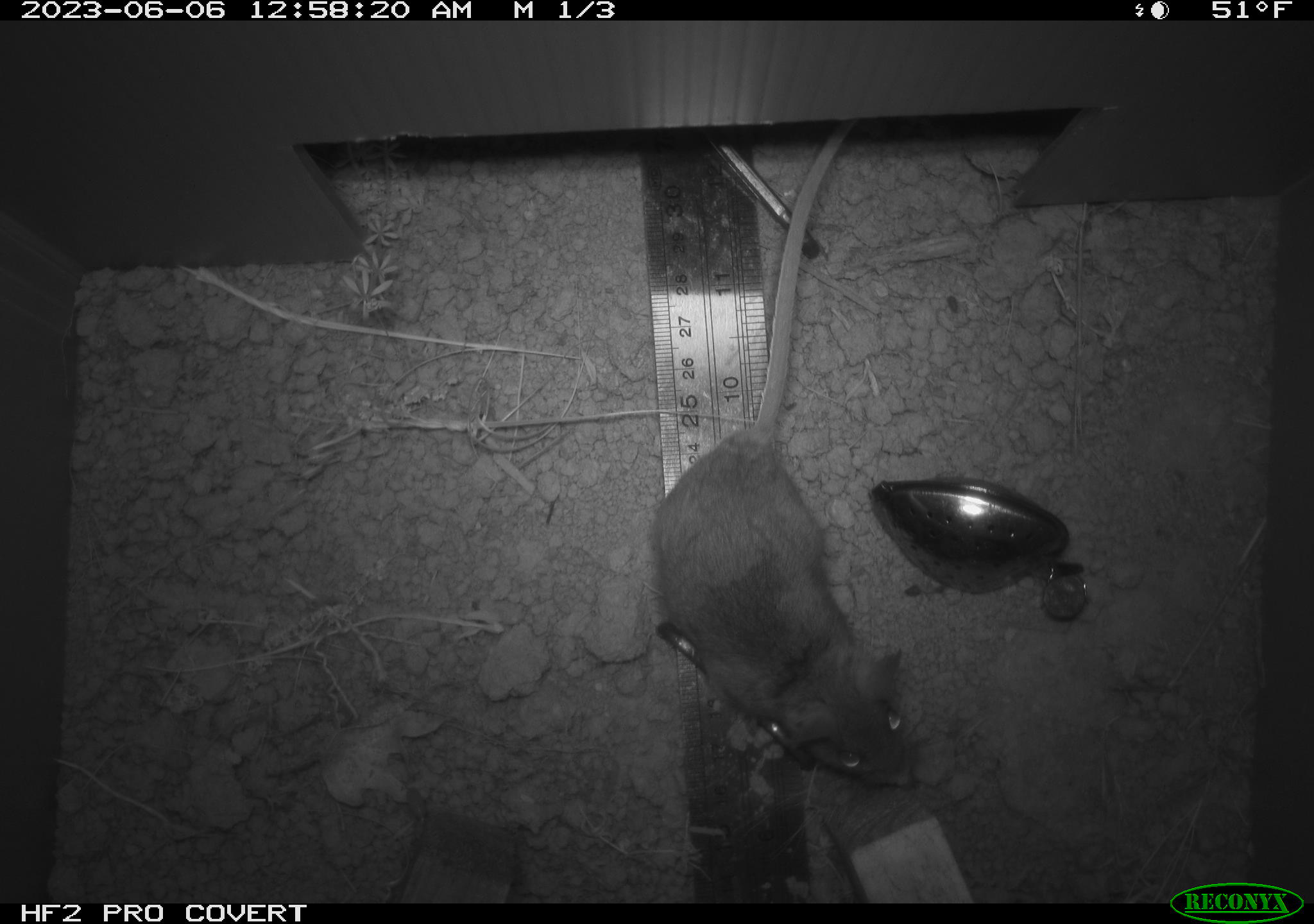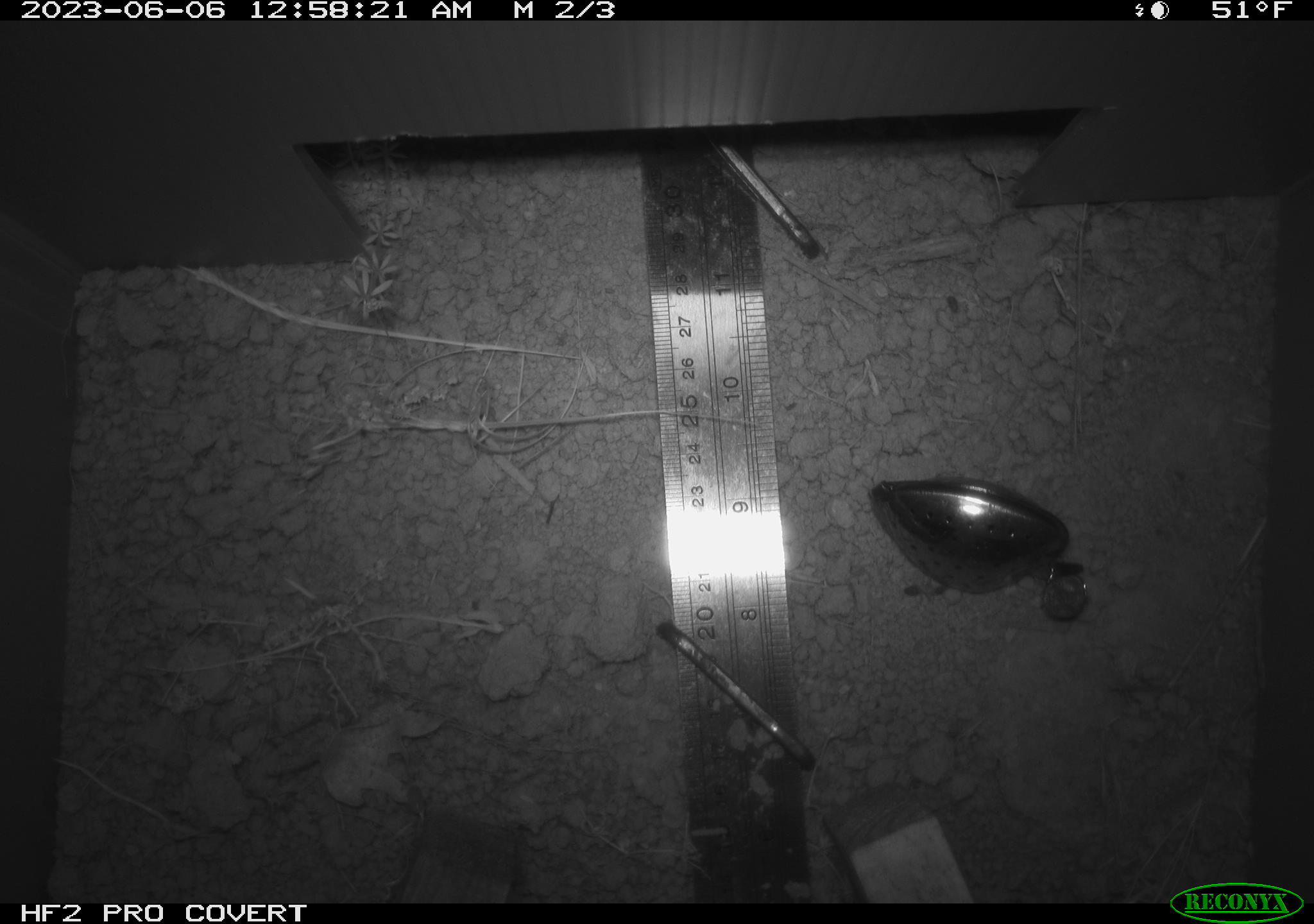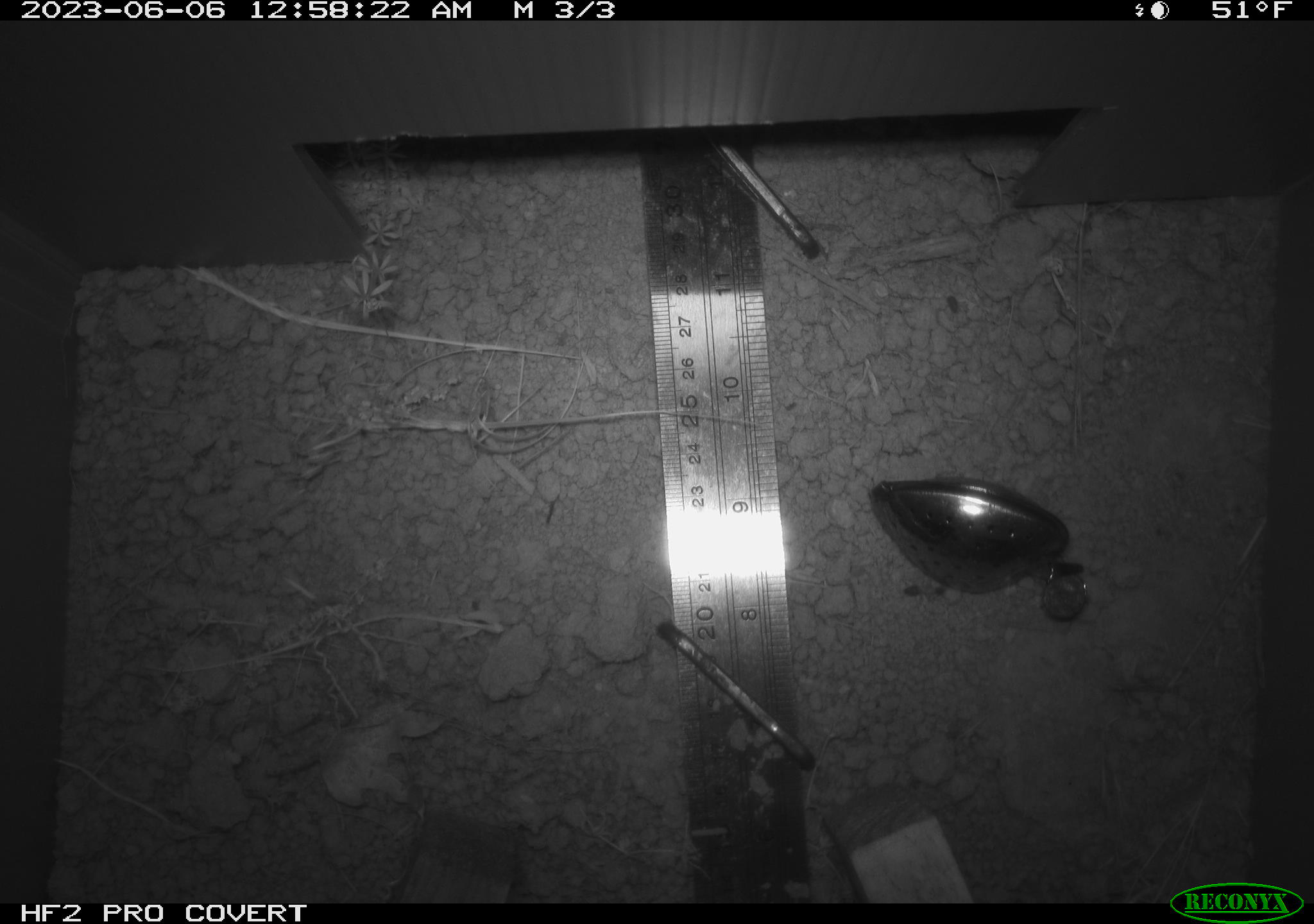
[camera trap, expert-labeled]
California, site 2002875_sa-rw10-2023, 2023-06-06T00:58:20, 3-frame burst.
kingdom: Animalia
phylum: Chordata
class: Mammalia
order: Rodentia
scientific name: Rodentia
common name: mouse species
Mouse species (Rodentia).